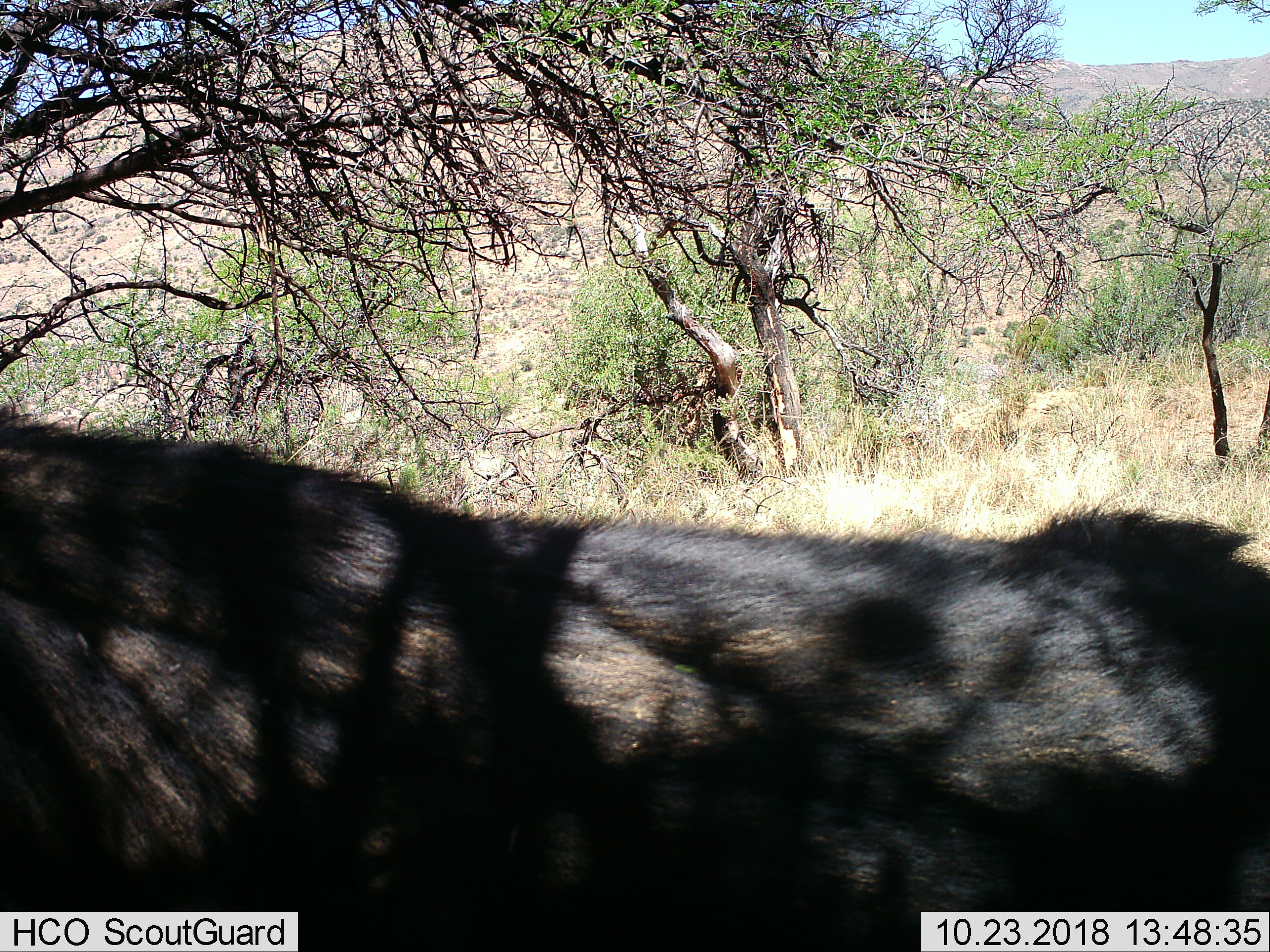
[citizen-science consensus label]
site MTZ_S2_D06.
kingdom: Animalia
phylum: Chordata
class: Mammalia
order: Artiodactyla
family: Bovidae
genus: Syncerus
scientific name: Syncerus caffer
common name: african buffalo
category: buffalo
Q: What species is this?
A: Buffalo (african buffalo) (Syncerus caffer).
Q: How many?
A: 1.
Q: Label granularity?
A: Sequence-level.